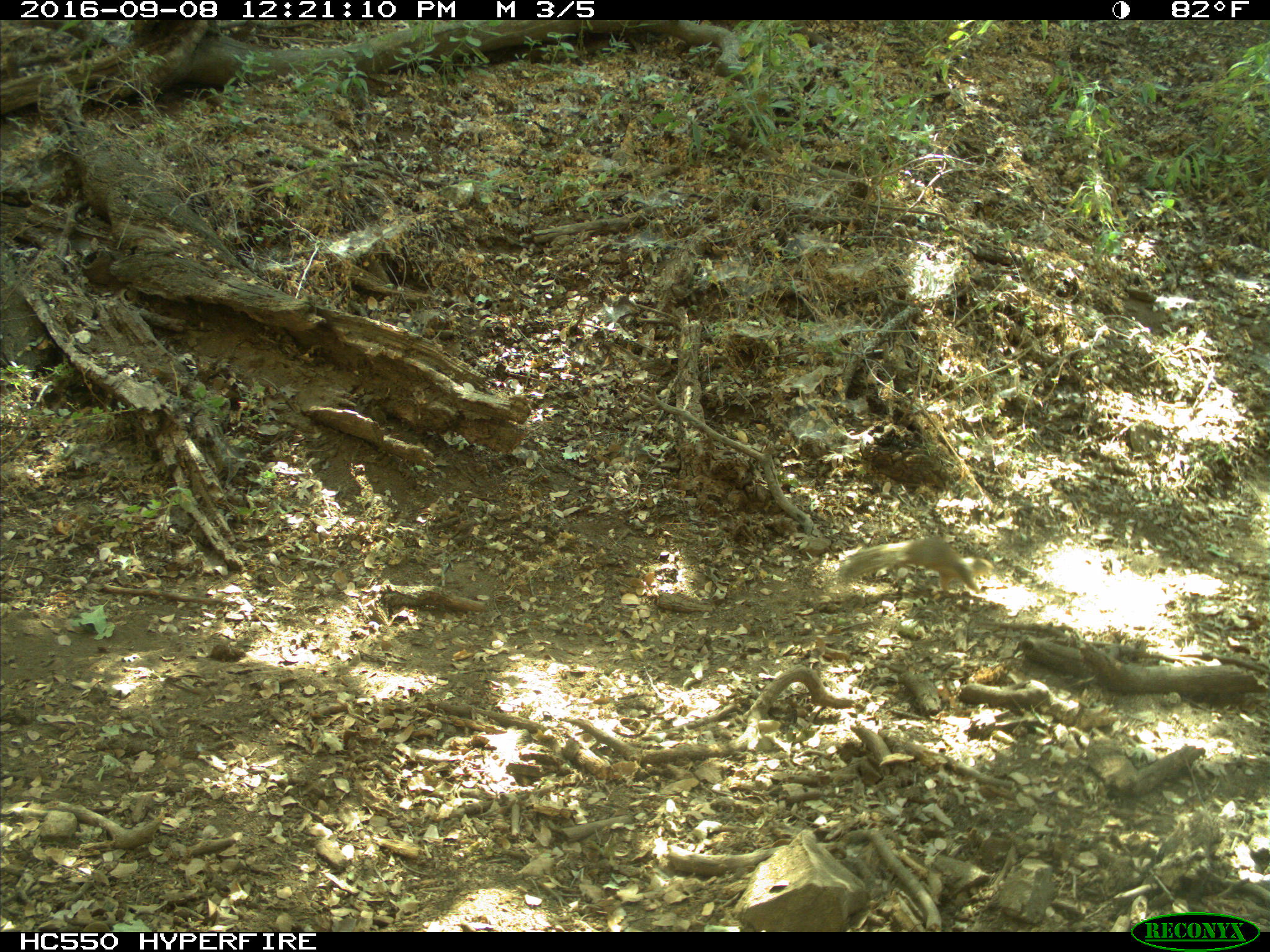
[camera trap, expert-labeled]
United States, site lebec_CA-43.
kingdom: Animalia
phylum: Chordata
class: Mammalia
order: Rodentia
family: Sciuridae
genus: Otospermophilus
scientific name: Otospermophilus beecheyi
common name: california ground squirrel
Otospermophilus beecheyi (california ground squirrel).